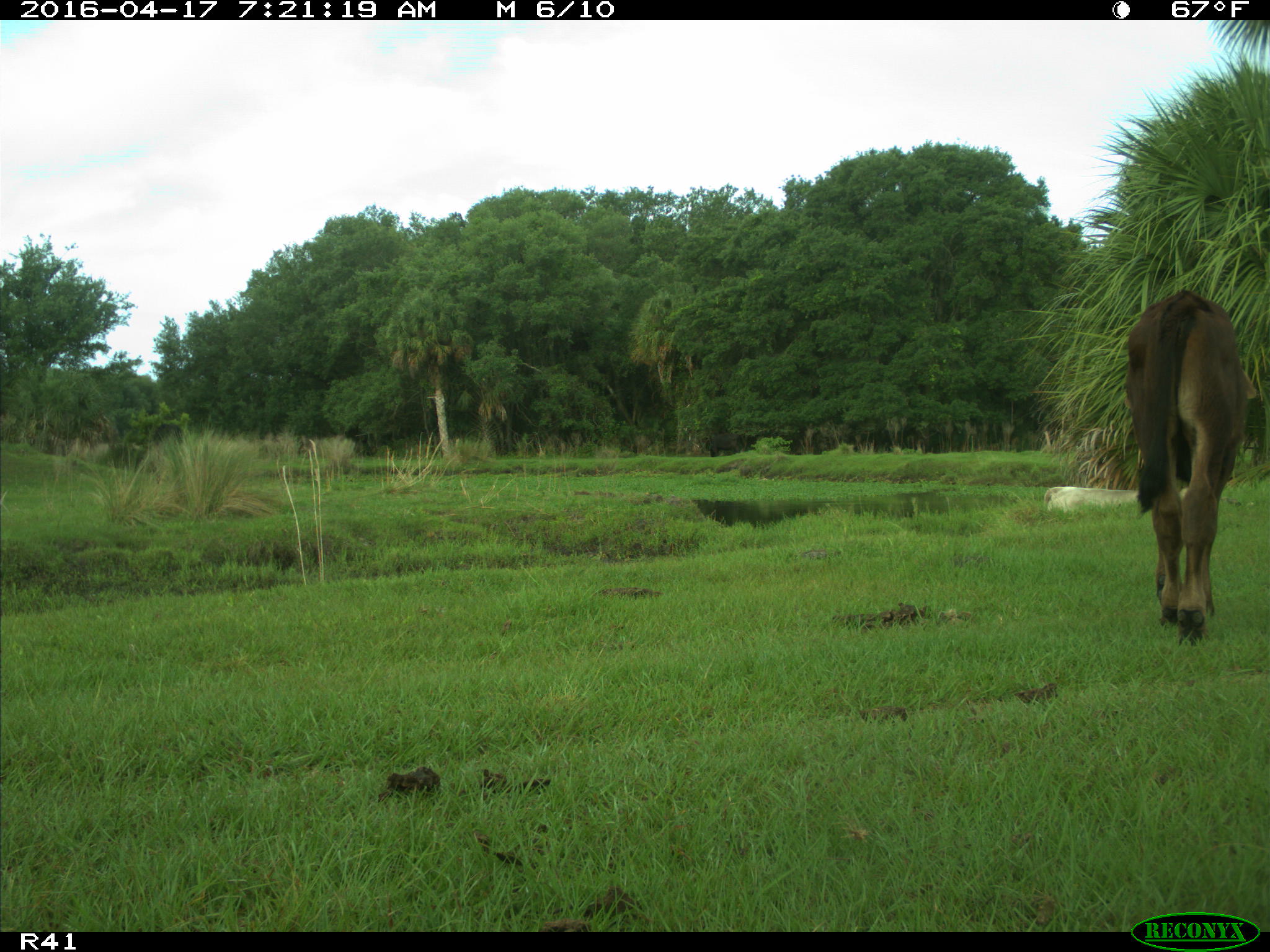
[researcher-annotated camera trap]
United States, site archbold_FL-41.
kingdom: Animalia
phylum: Chordata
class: Mammalia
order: Artiodactyla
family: Bovidae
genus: Bos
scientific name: Bos taurus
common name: domestic cow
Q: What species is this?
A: Bos taurus (domestic cow).